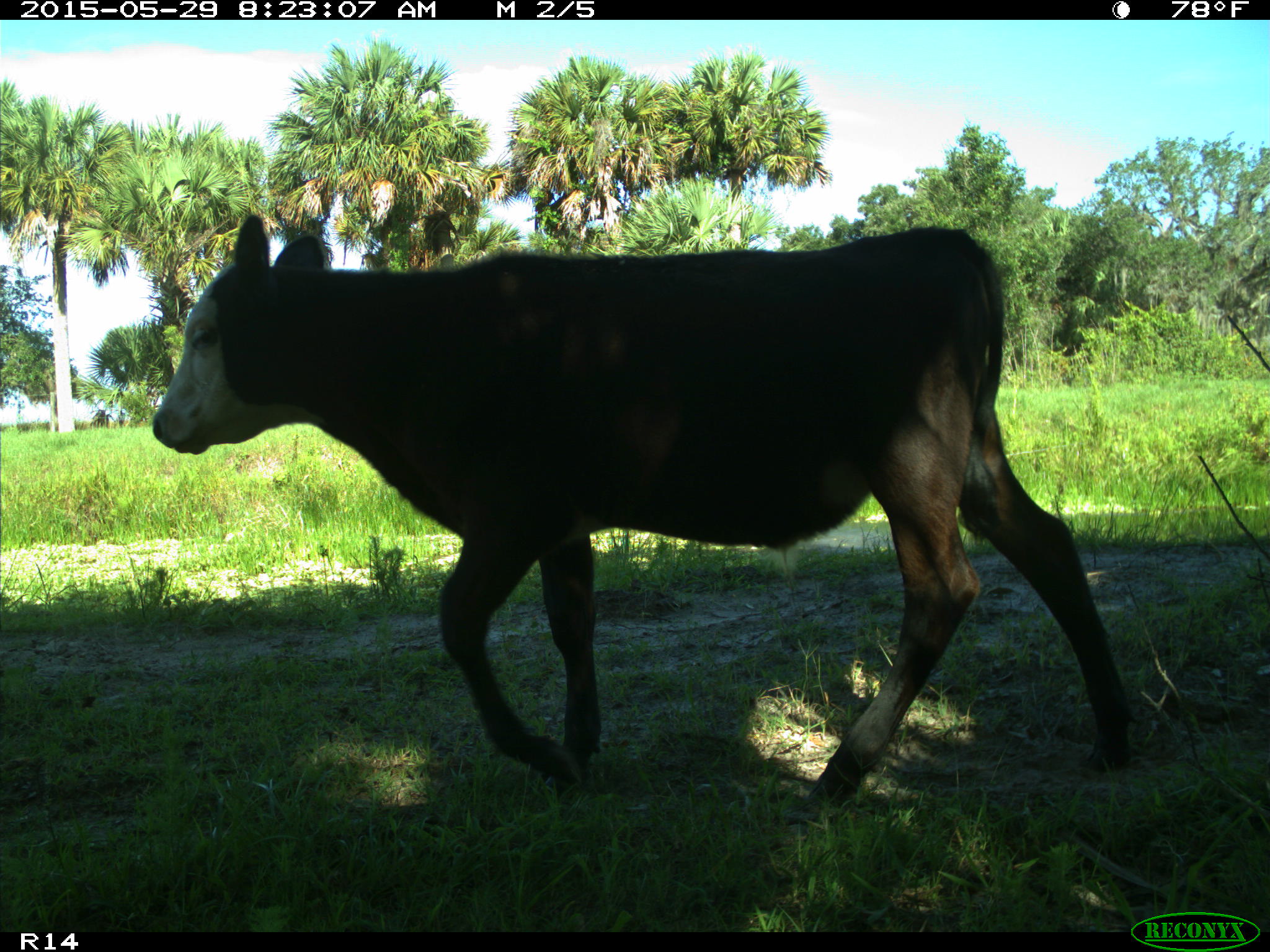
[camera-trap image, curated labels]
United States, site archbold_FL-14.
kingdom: Animalia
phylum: Chordata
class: Mammalia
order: Artiodactyla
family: Bovidae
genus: Bos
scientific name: Bos taurus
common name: domestic cow